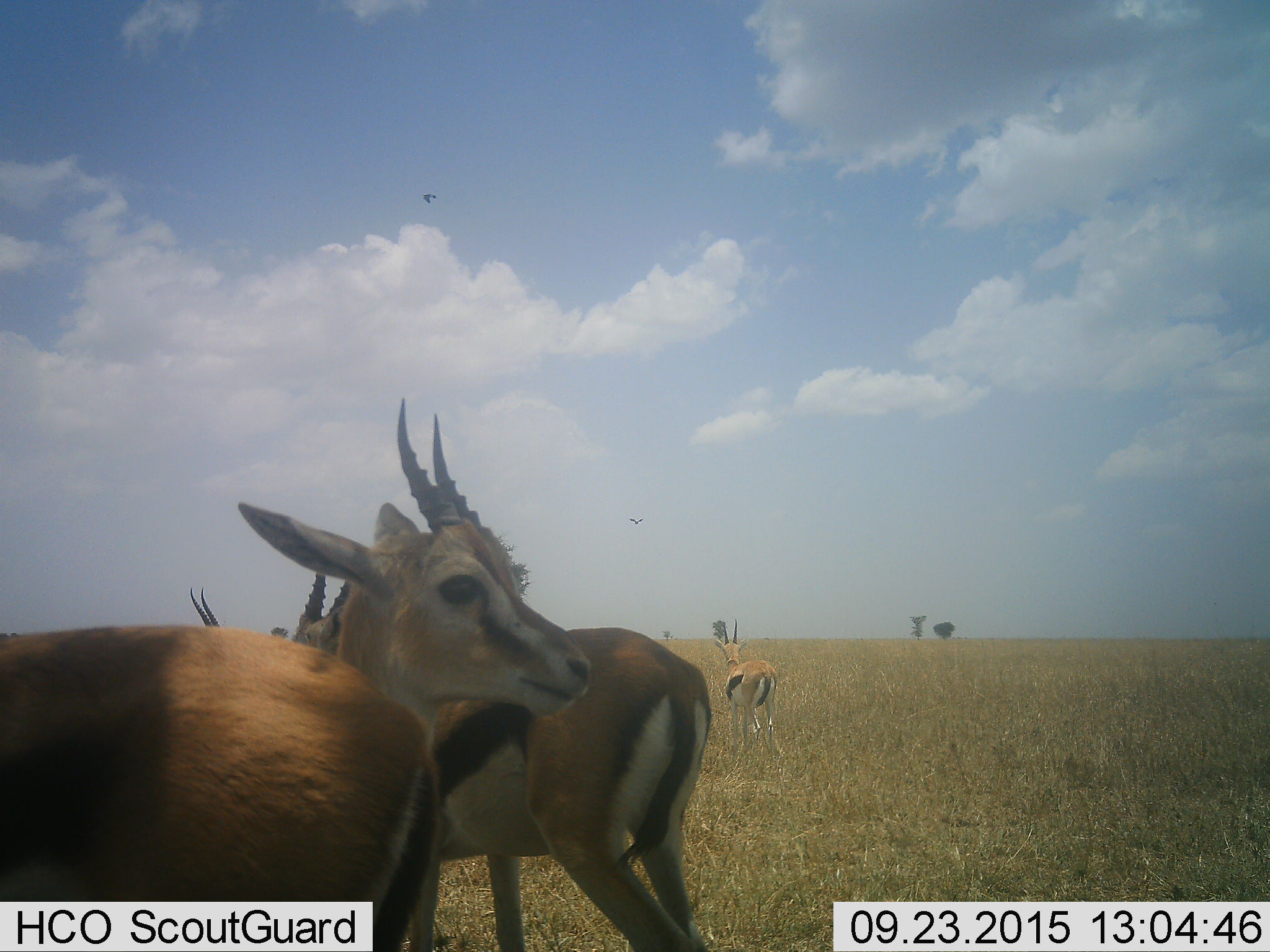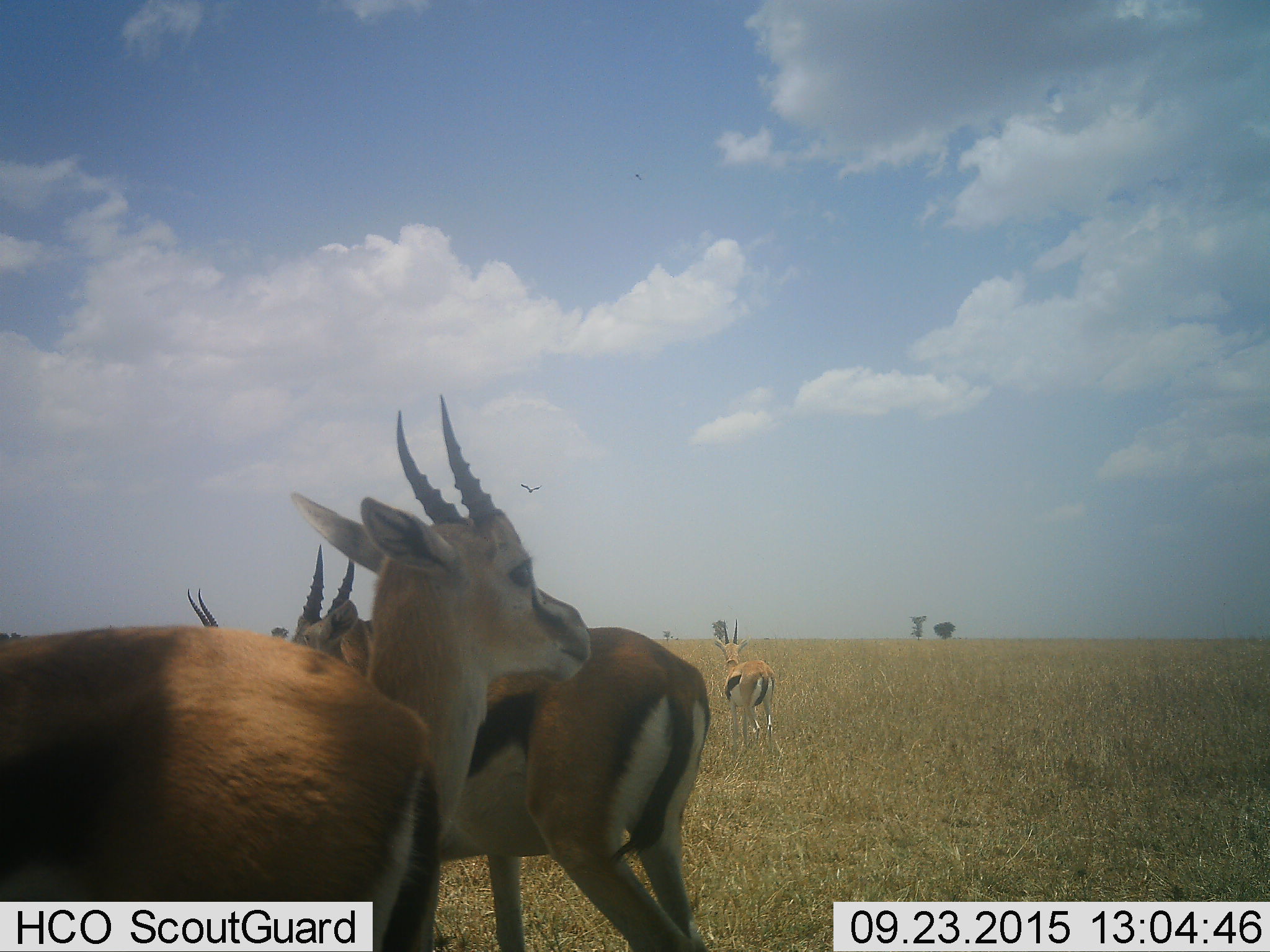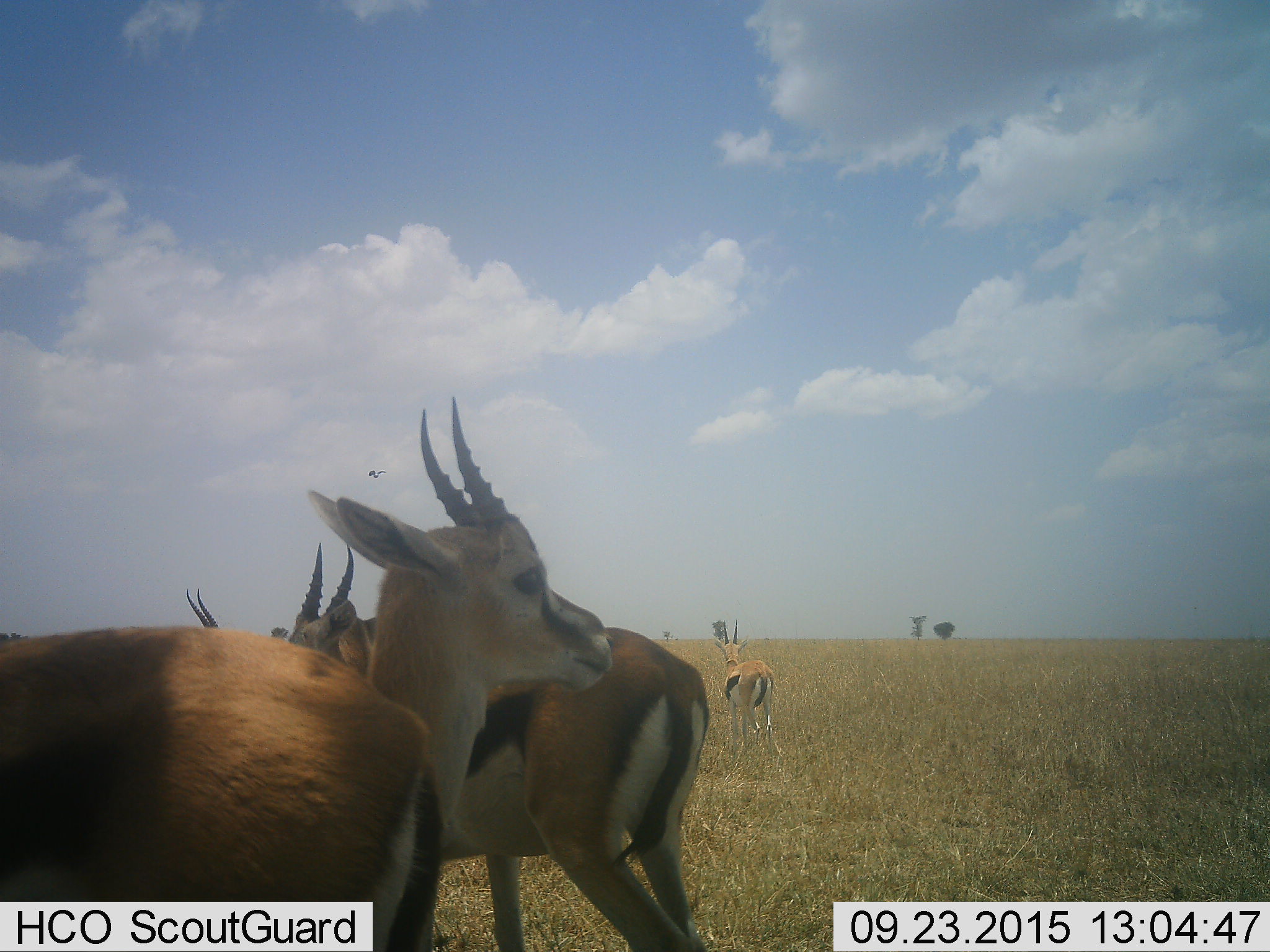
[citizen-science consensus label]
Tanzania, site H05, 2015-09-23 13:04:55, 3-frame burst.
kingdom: Animalia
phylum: Chordata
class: Mammalia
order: Artiodactyla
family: Bovidae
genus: Eudorcas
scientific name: Eudorcas thomsonii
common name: thomson's gazelle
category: gazellethomsons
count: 4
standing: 92%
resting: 0%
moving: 8%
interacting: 17%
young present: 0%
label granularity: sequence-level